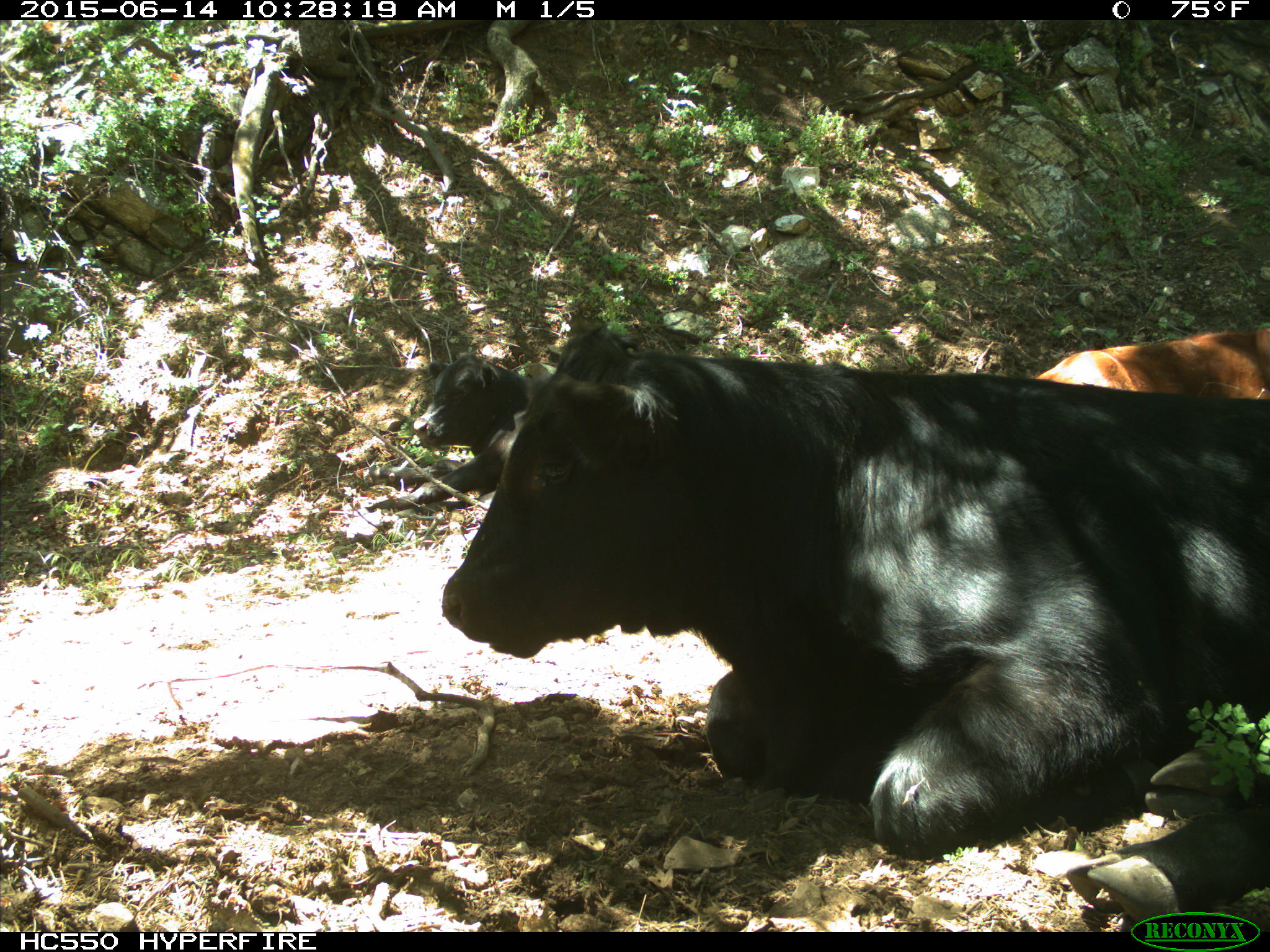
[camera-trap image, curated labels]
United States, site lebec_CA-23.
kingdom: Animalia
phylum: Chordata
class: Mammalia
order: Artiodactyla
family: Bovidae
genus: Bos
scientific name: Bos taurus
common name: domestic cow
Bos taurus (domestic cow).